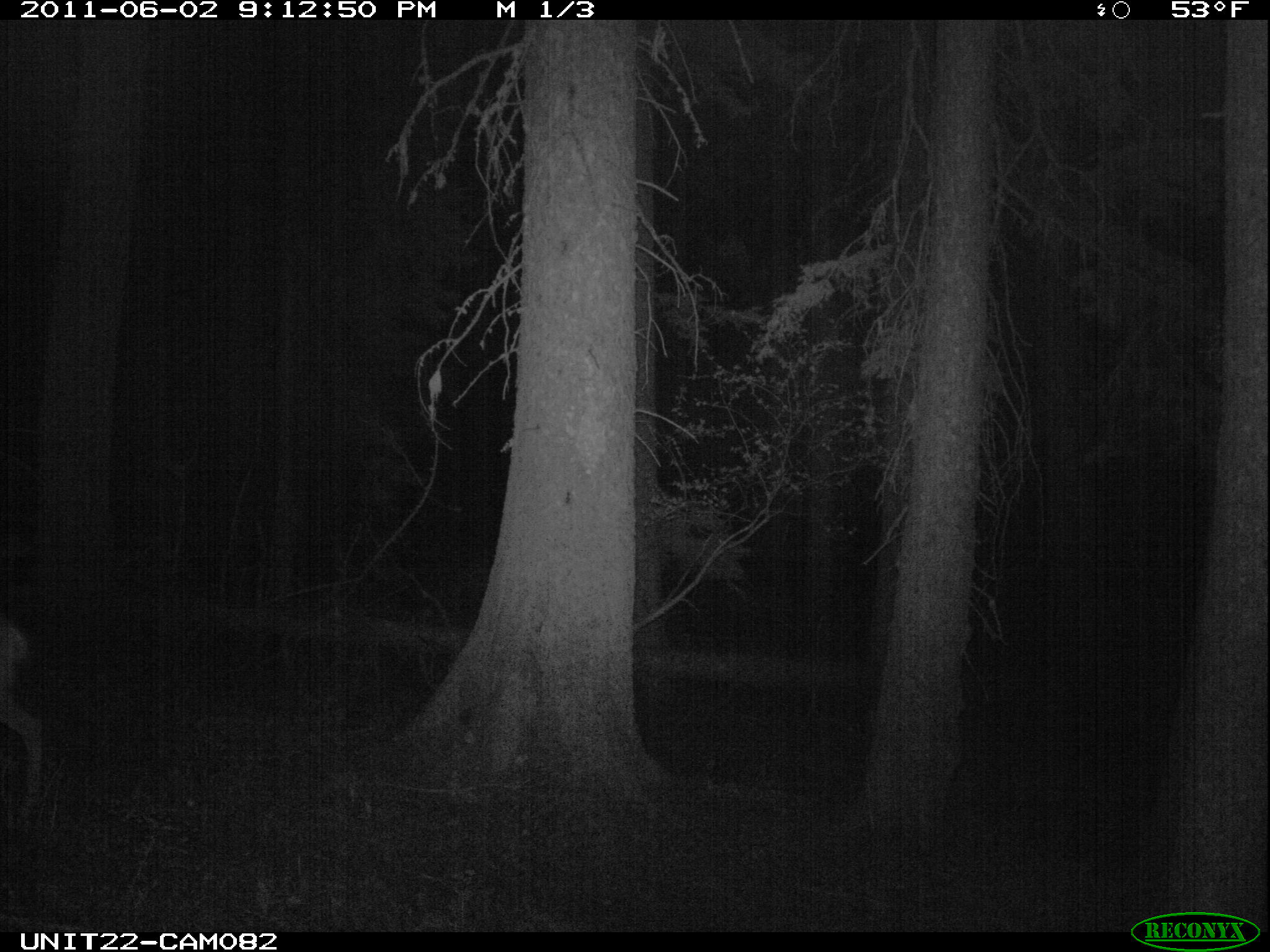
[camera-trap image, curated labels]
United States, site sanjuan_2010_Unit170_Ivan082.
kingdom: Animalia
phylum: Chordata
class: Mammalia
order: Artiodactyla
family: Cervidae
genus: Odocoileus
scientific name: Odocoileus hemionus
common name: mule deer